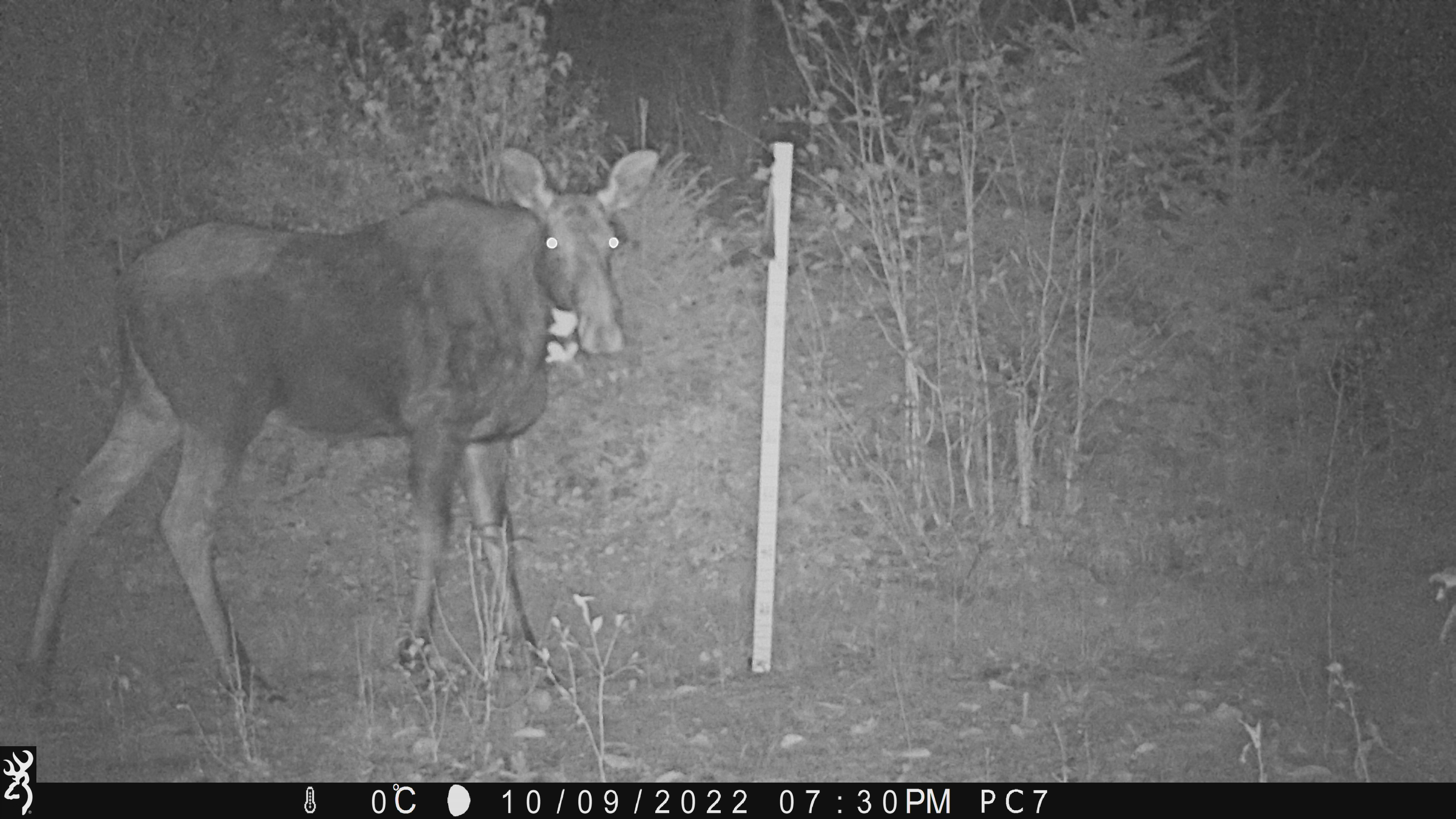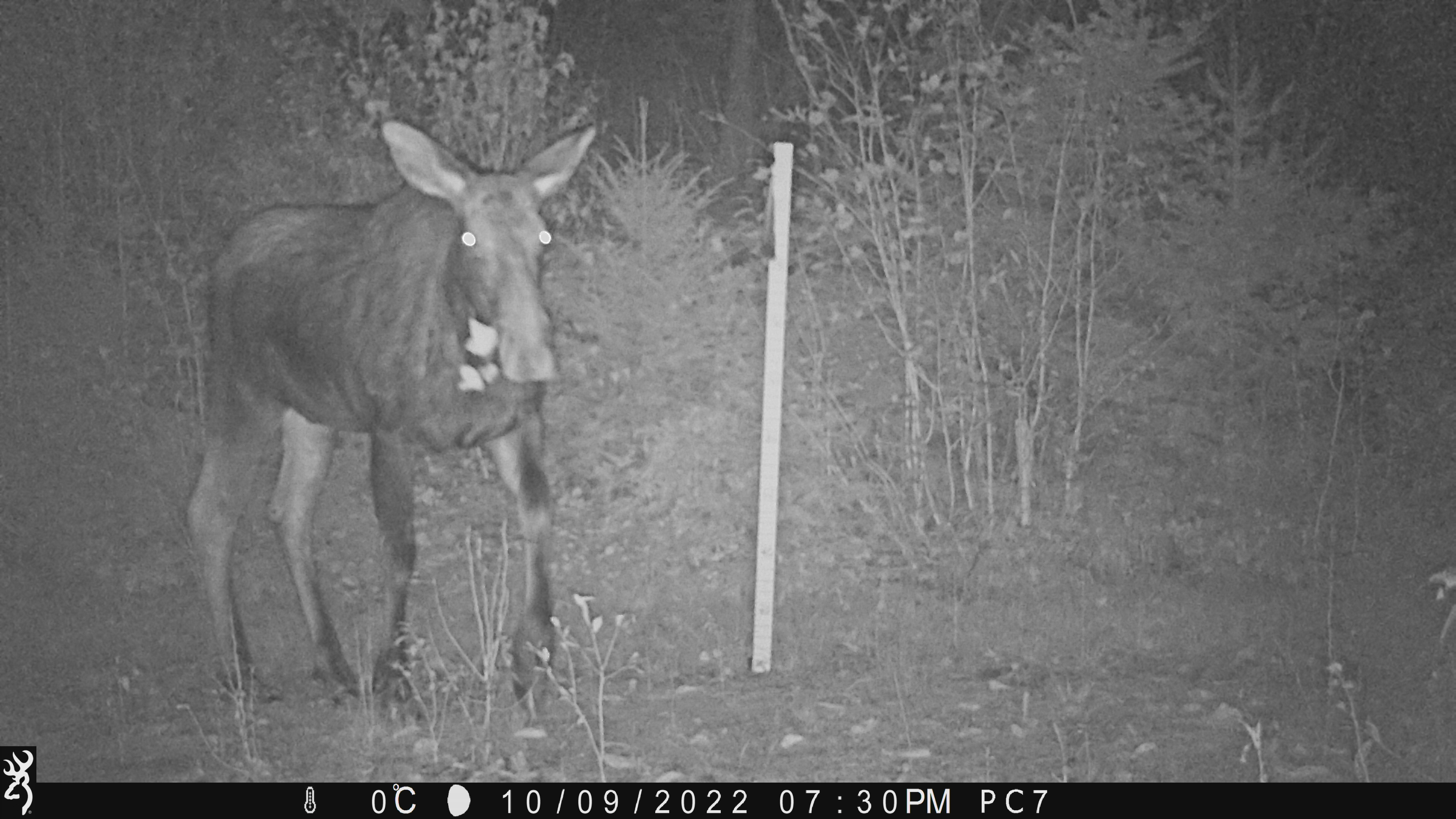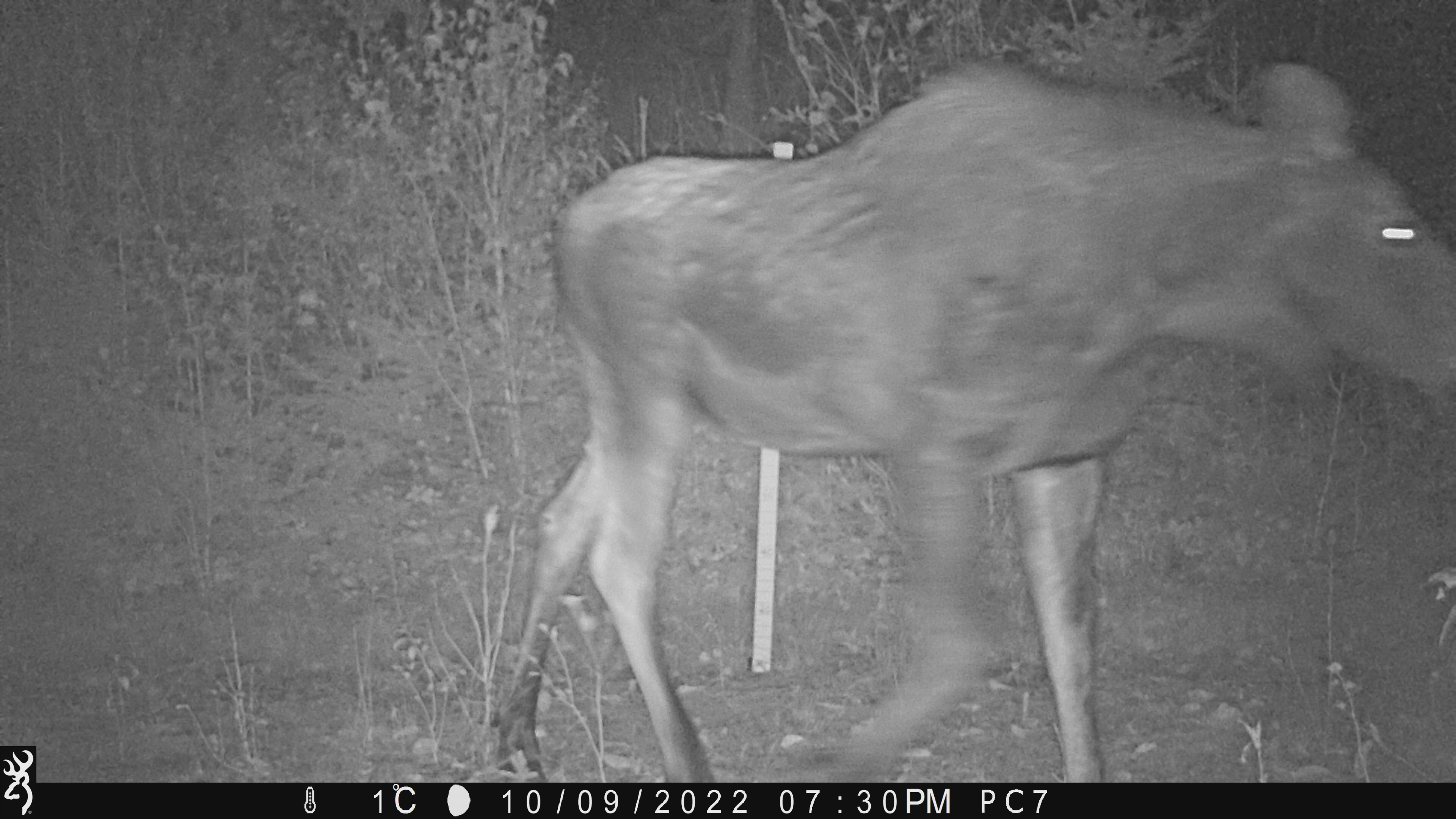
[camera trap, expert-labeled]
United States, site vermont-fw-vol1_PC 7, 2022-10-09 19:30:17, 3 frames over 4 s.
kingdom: Animalia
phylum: Chordata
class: Mammalia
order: Artiodactyla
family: Cervidae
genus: Alces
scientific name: Alces alces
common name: moose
Moose (Alces alces).